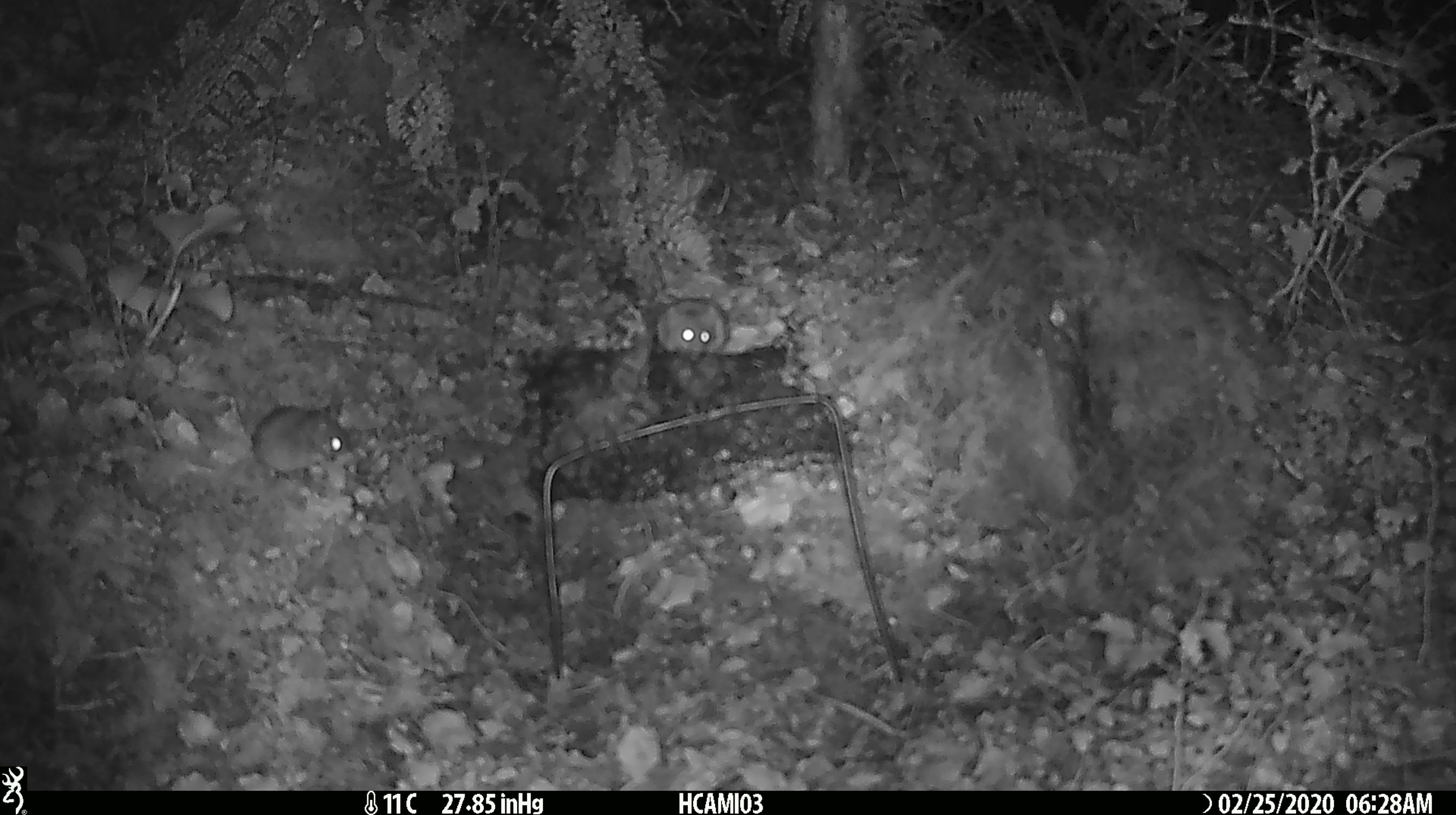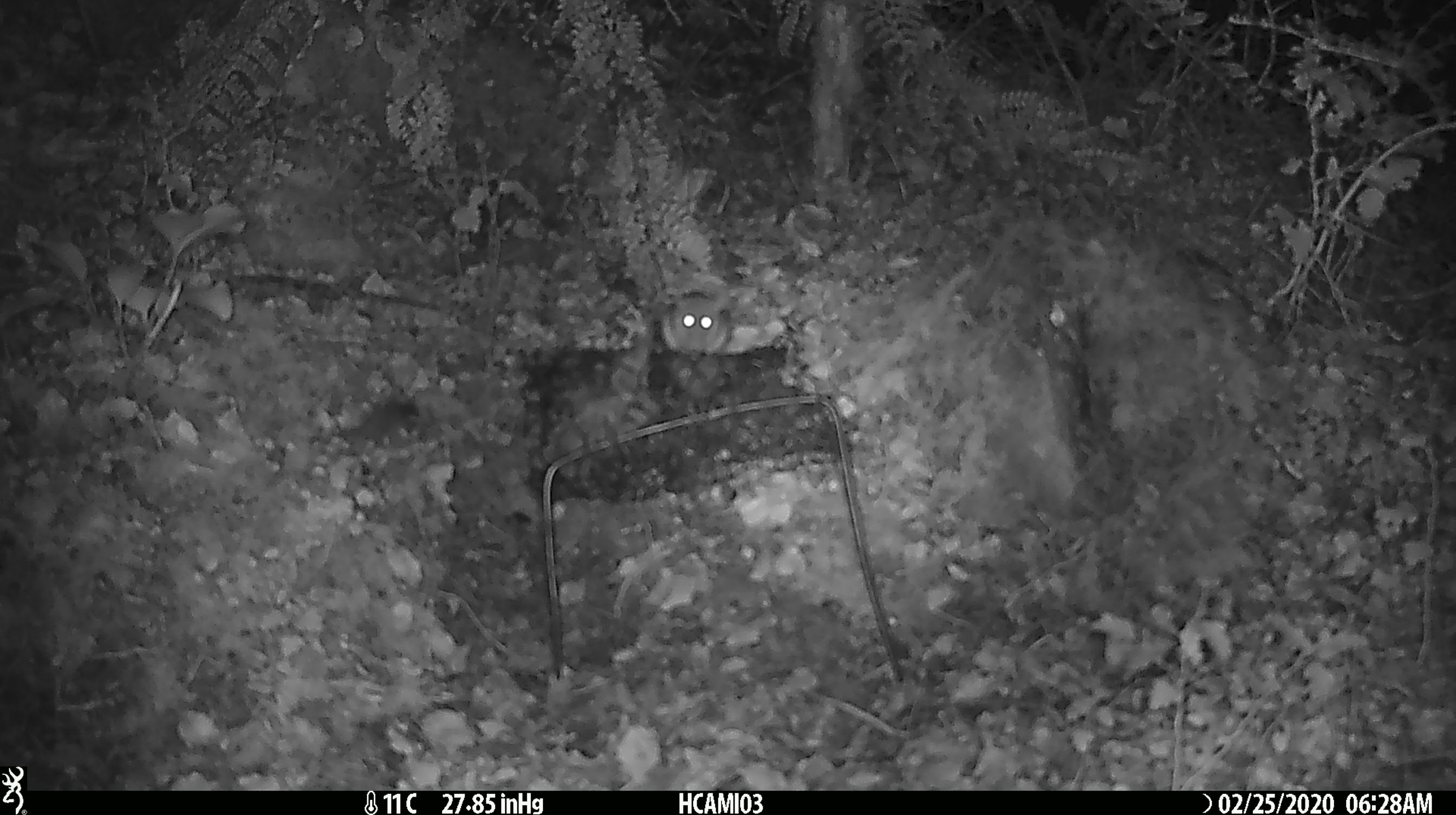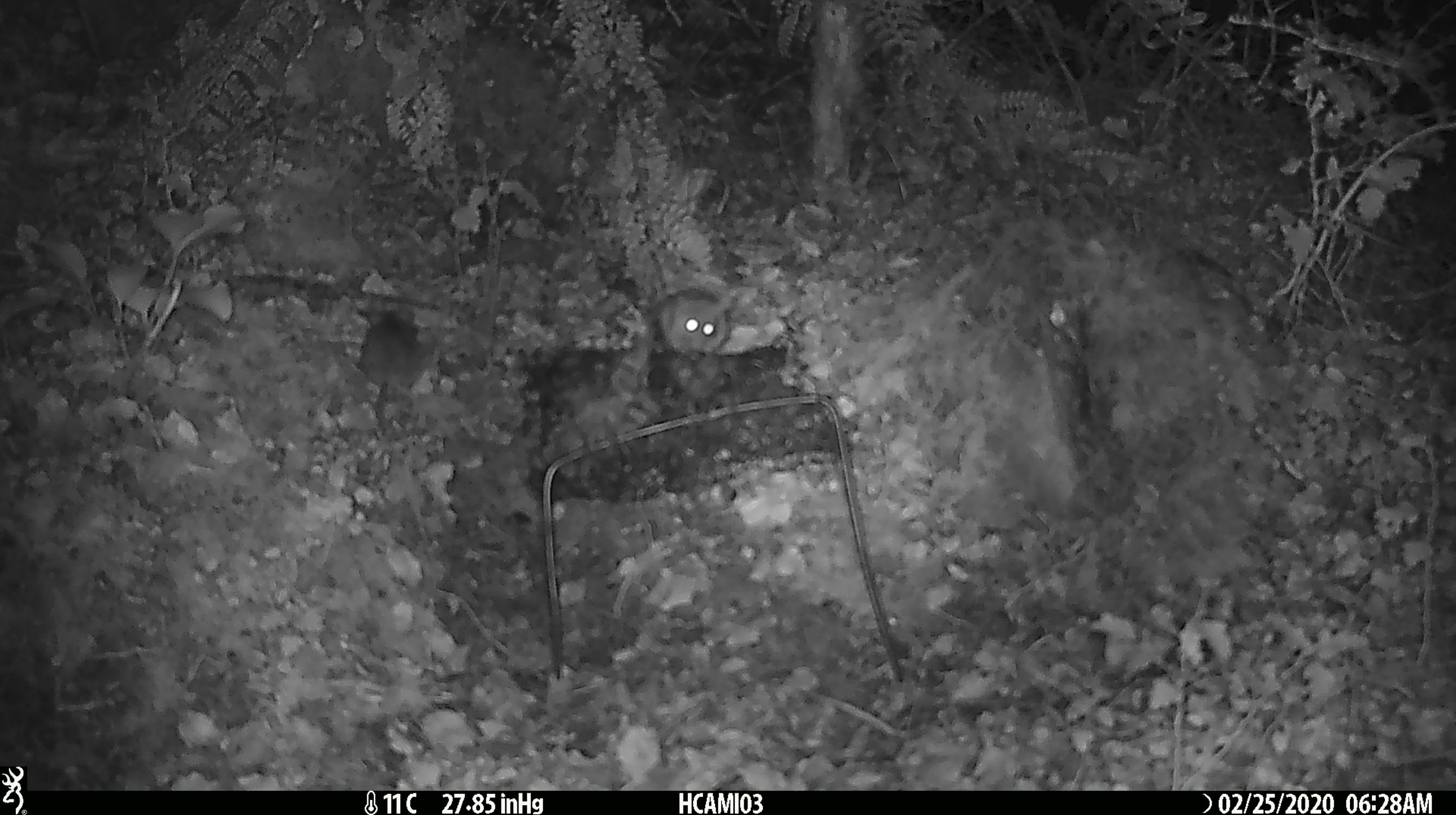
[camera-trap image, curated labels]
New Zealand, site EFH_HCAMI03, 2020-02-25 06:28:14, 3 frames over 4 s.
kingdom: Animalia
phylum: Chordata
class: Mammalia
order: Rodentia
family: Muridae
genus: Mus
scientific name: Mus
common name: mouse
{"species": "mouse (Mus)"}